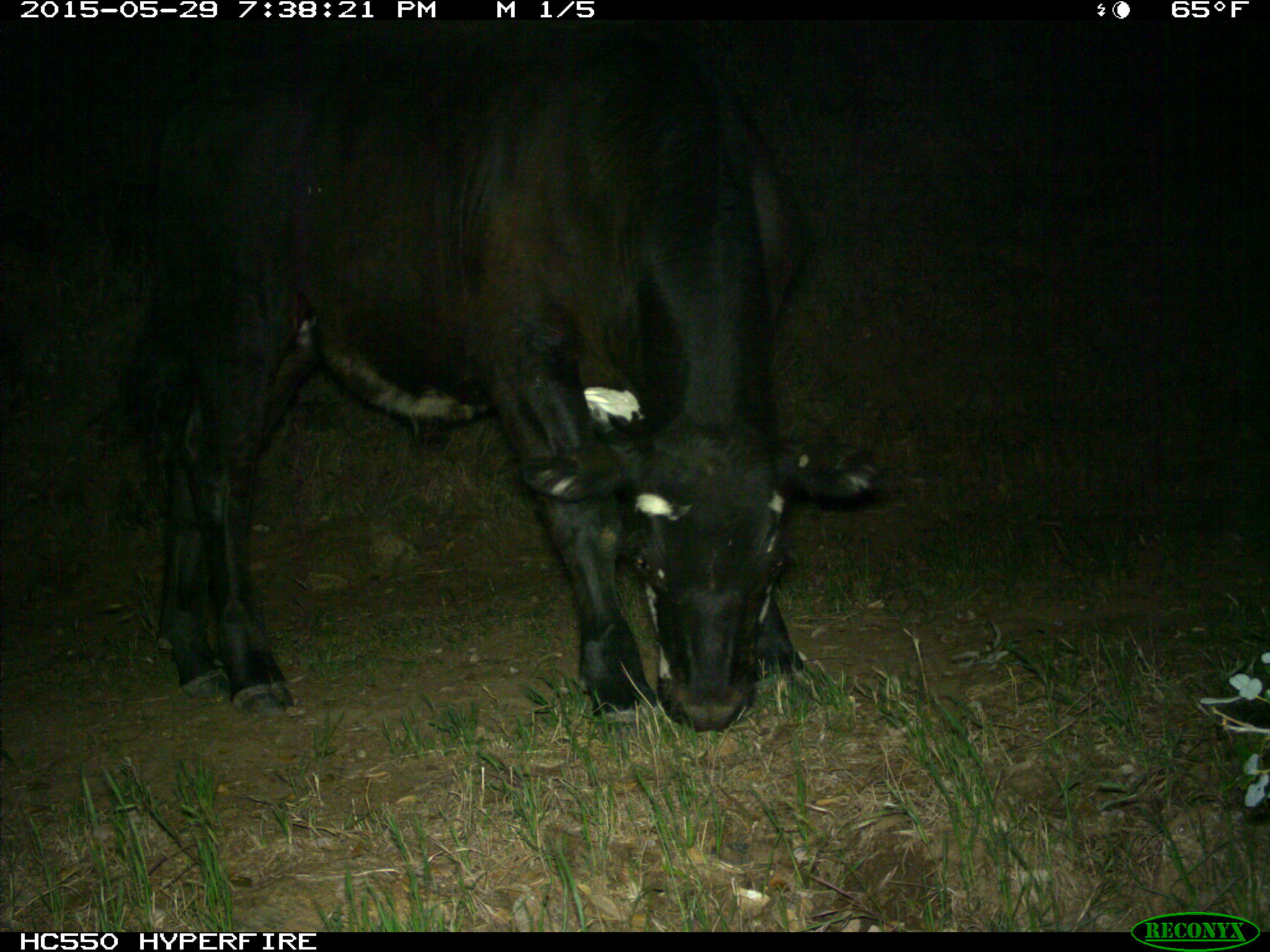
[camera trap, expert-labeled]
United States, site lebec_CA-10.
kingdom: Animalia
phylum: Chordata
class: Mammalia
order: Artiodactyla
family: Bovidae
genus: Bos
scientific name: Bos taurus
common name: domestic cow